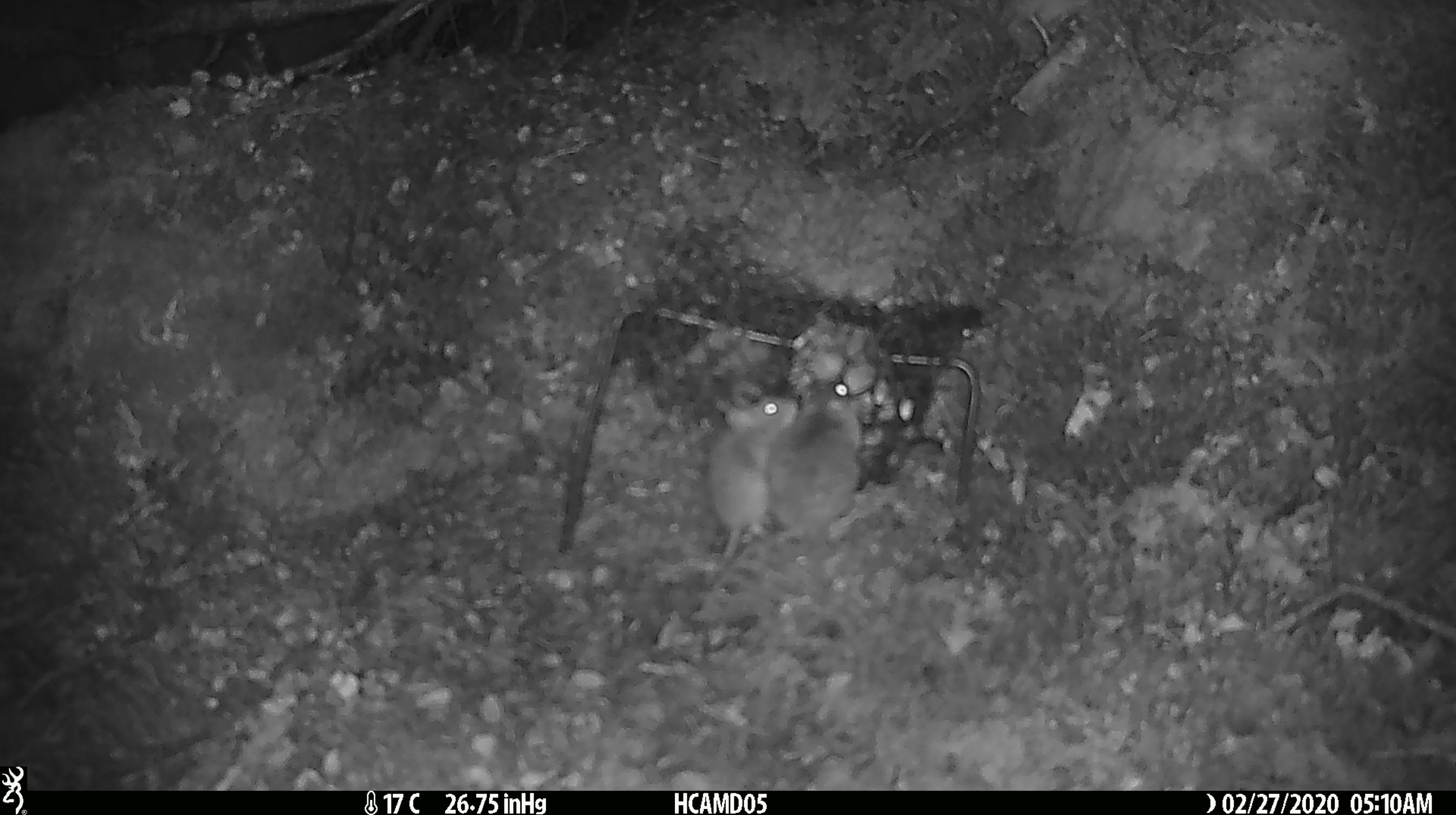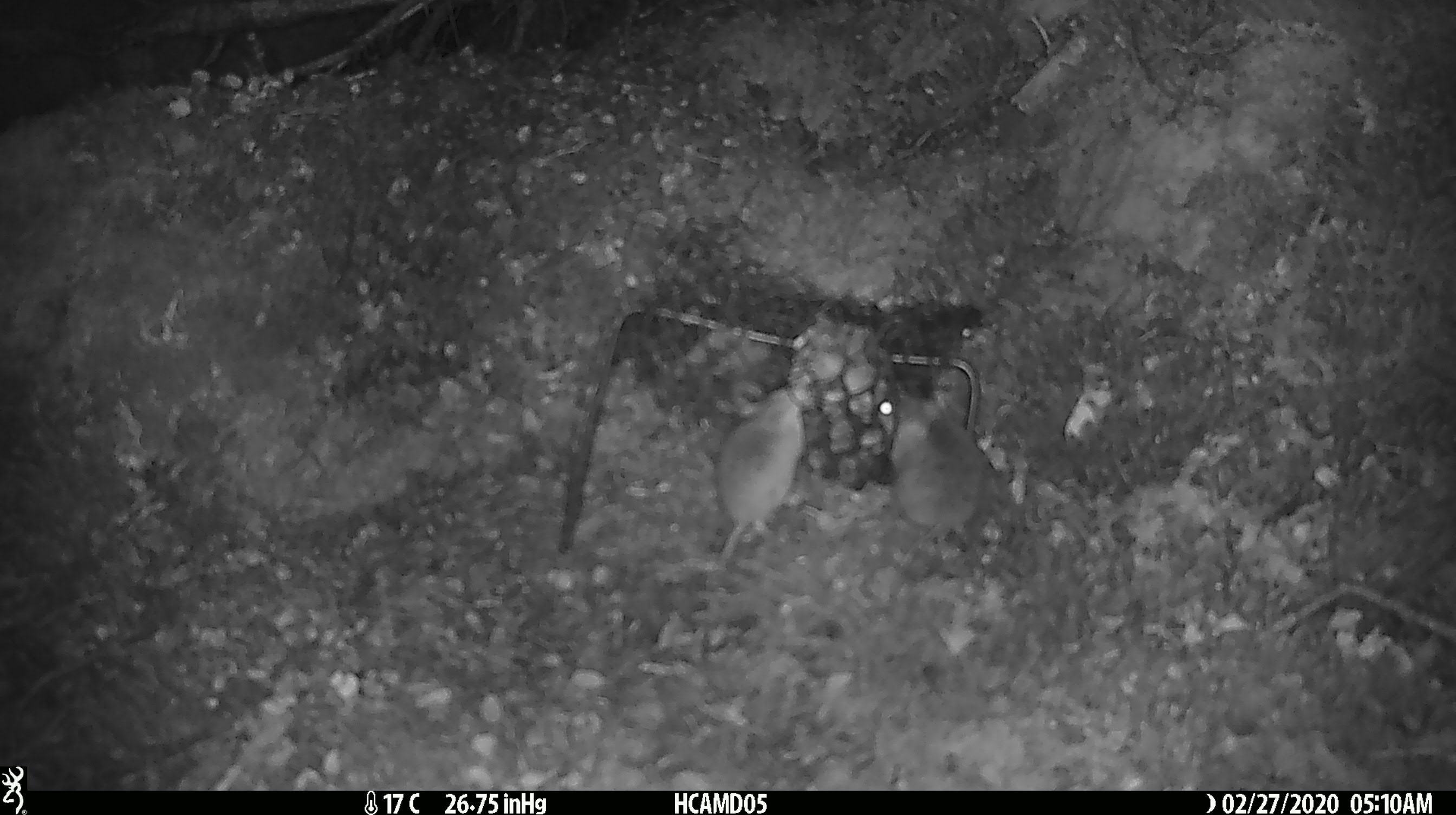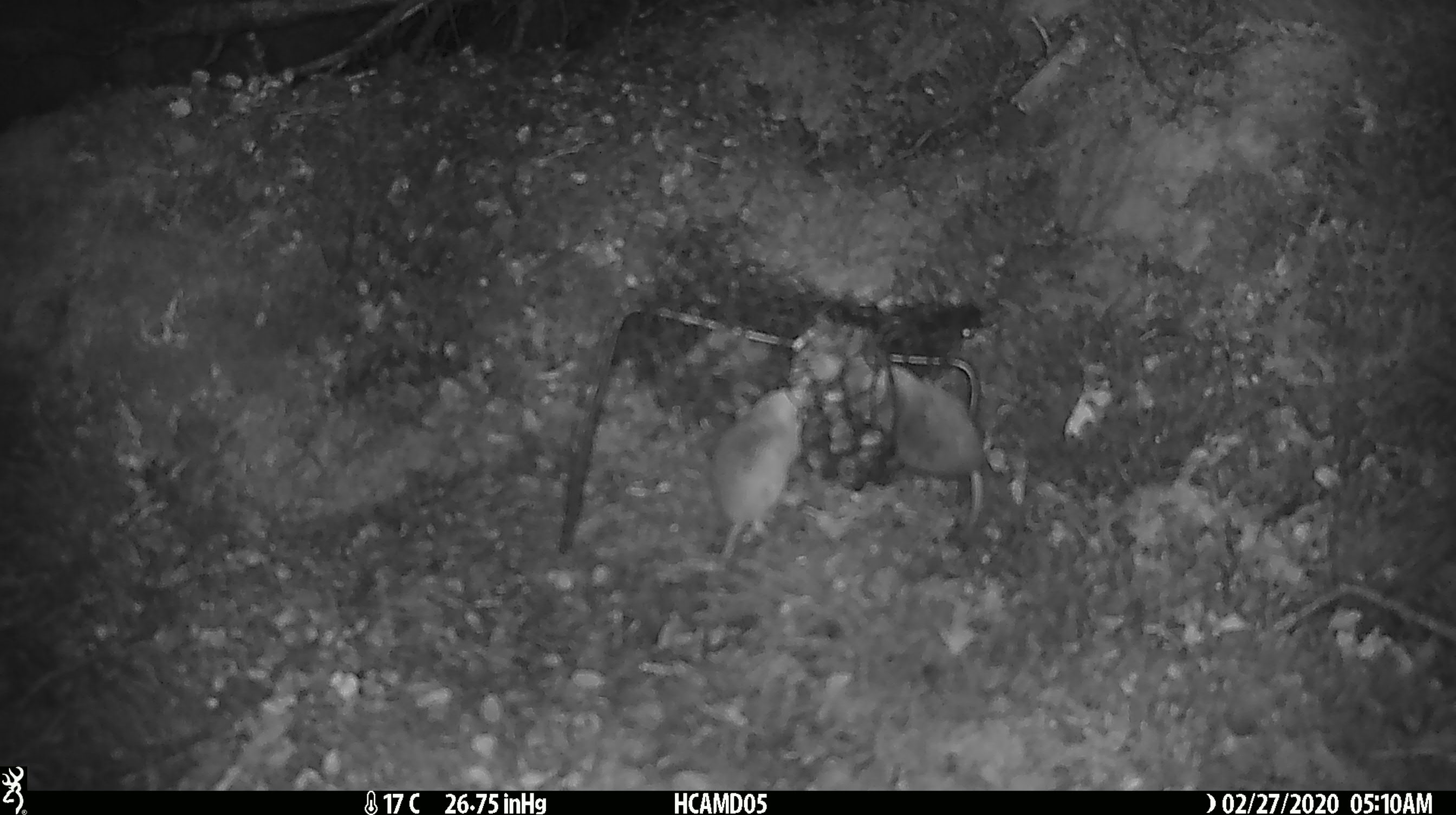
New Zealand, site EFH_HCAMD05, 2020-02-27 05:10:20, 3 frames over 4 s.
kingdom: Animalia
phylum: Chordata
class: Mammalia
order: Rodentia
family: Muridae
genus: Mus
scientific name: Mus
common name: mouse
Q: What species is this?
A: Mouse (Mus).